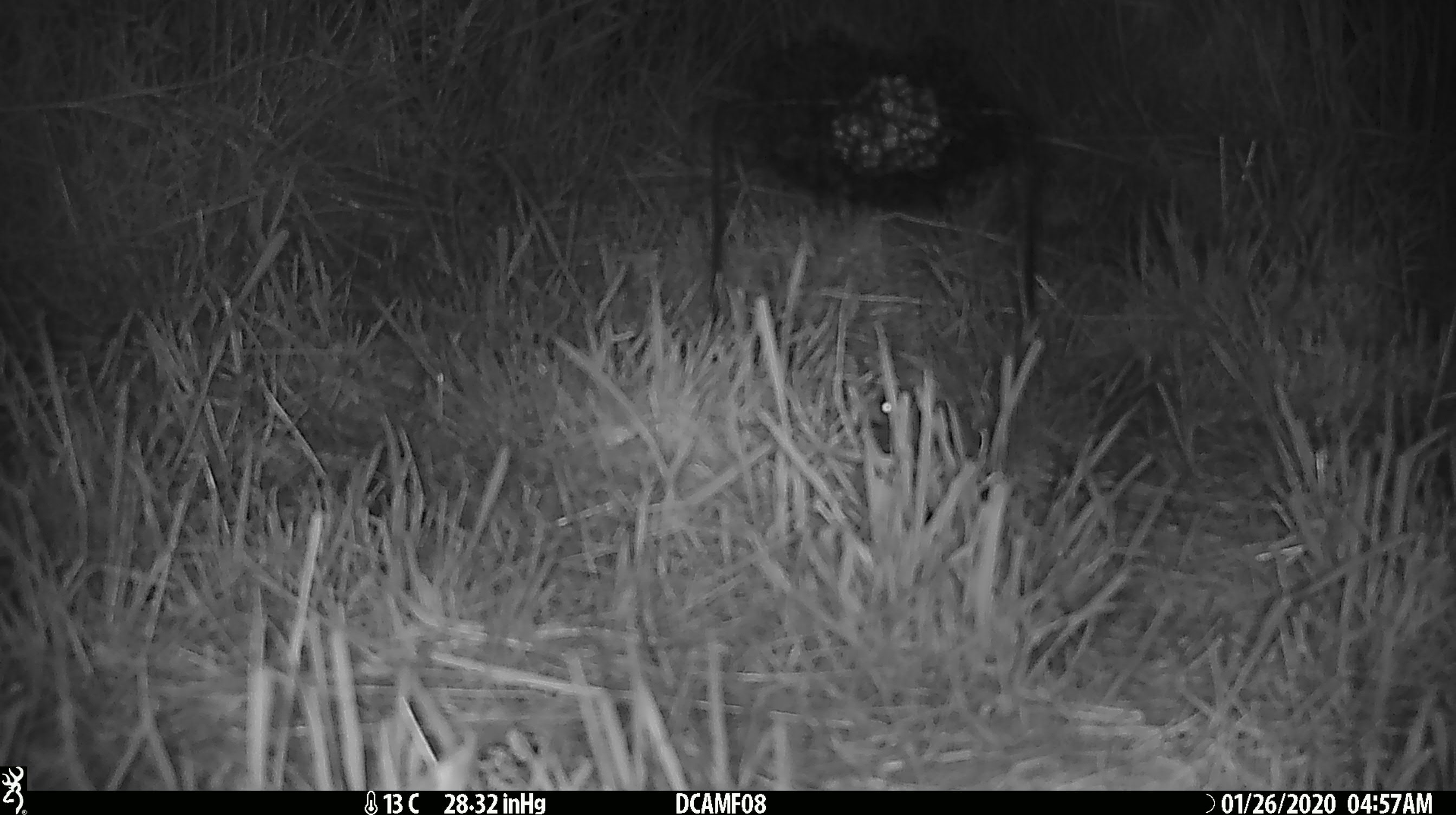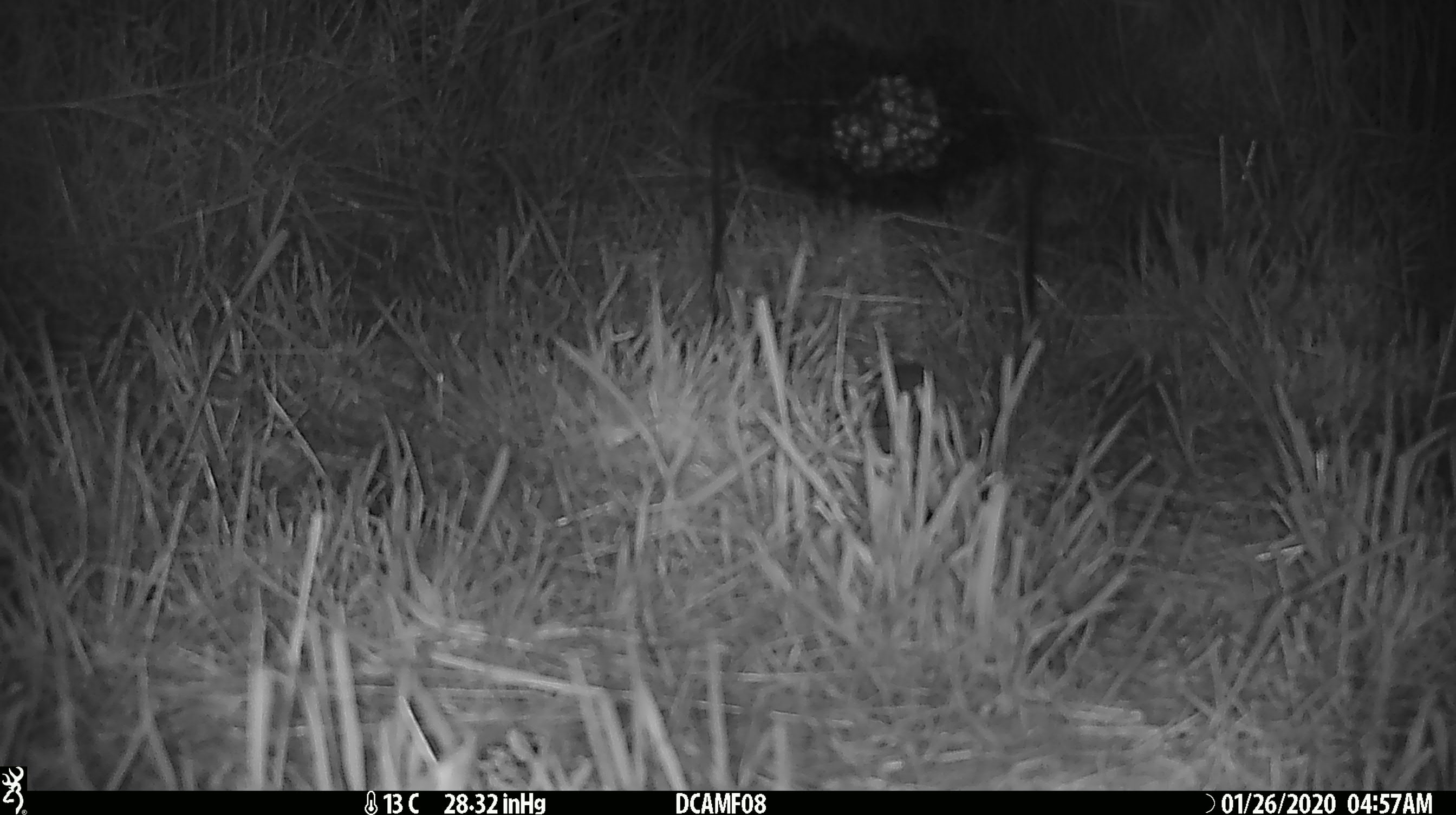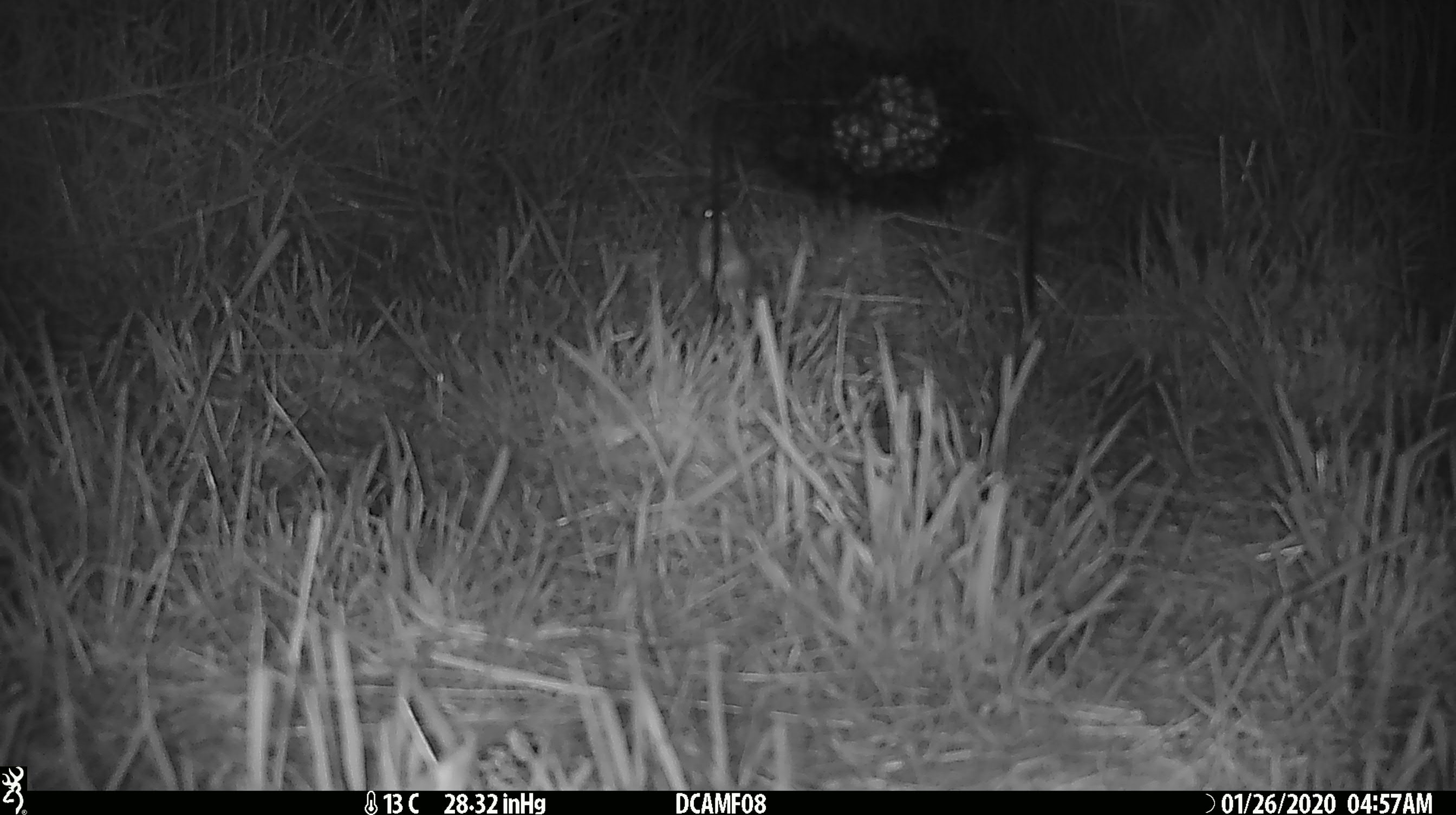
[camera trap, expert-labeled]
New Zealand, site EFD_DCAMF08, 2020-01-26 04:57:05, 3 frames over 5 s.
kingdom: Animalia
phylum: Chordata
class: Mammalia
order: Rodentia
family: Muridae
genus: Mus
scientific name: Mus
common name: mouse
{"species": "mouse (Mus)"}